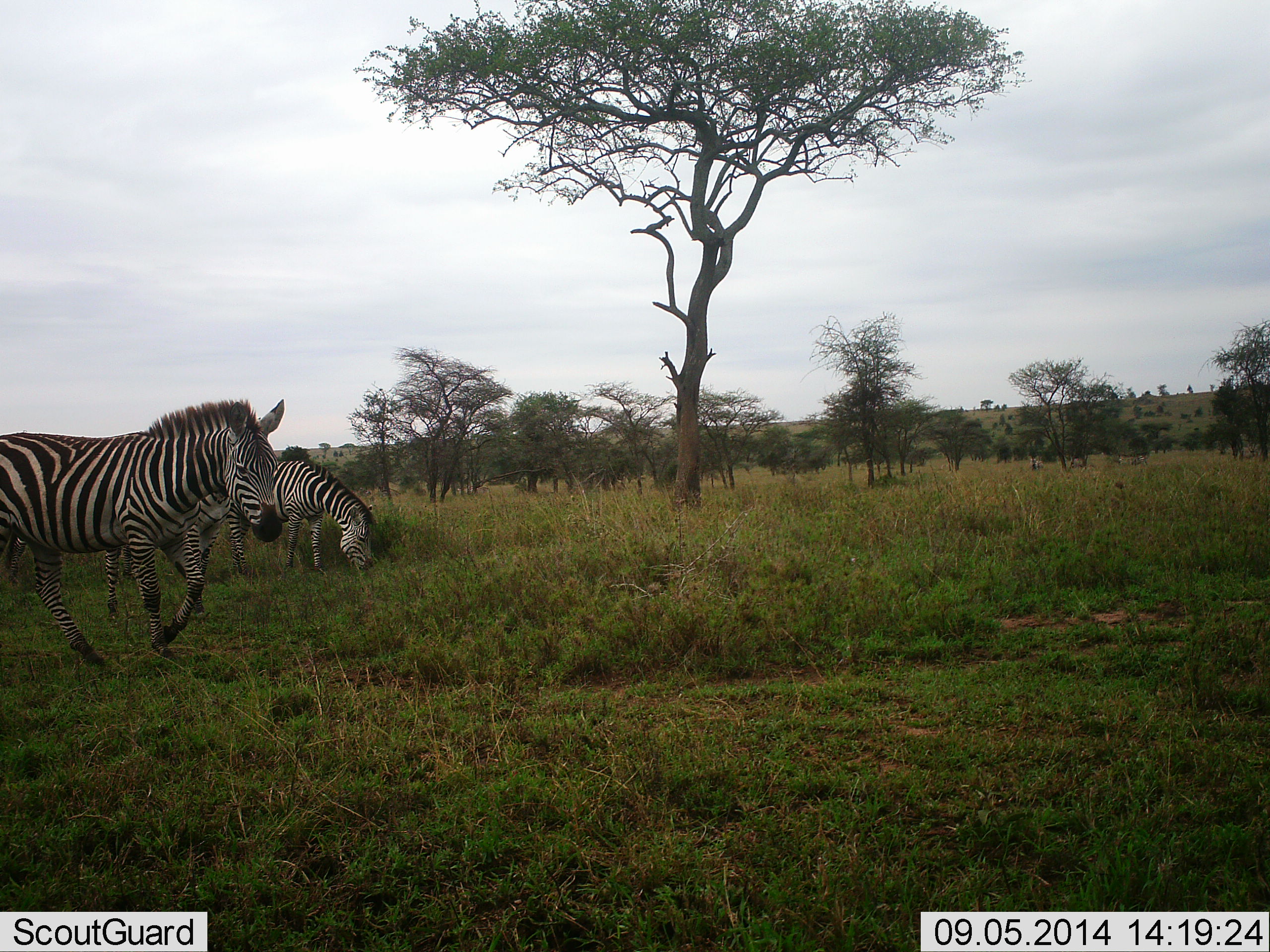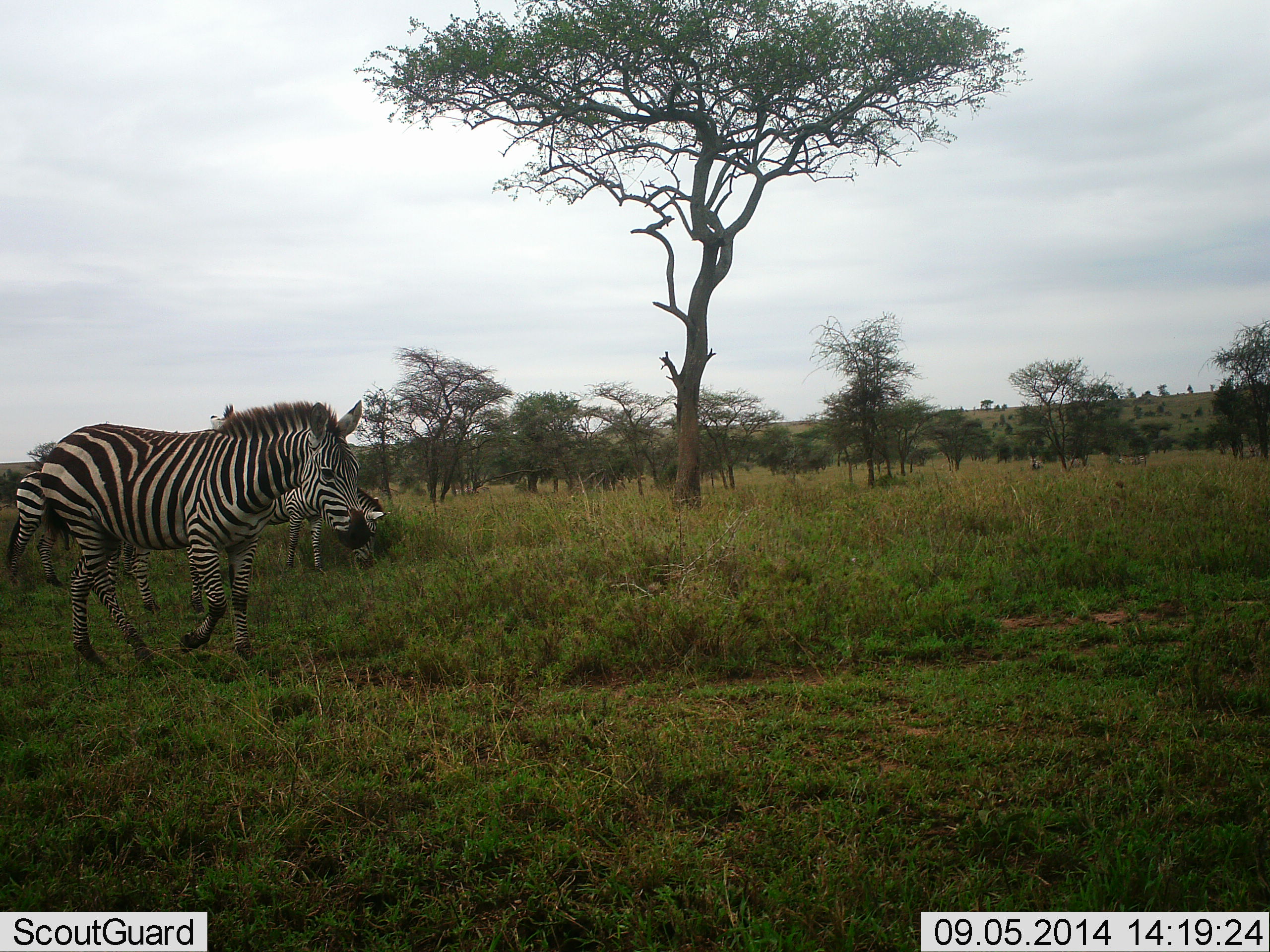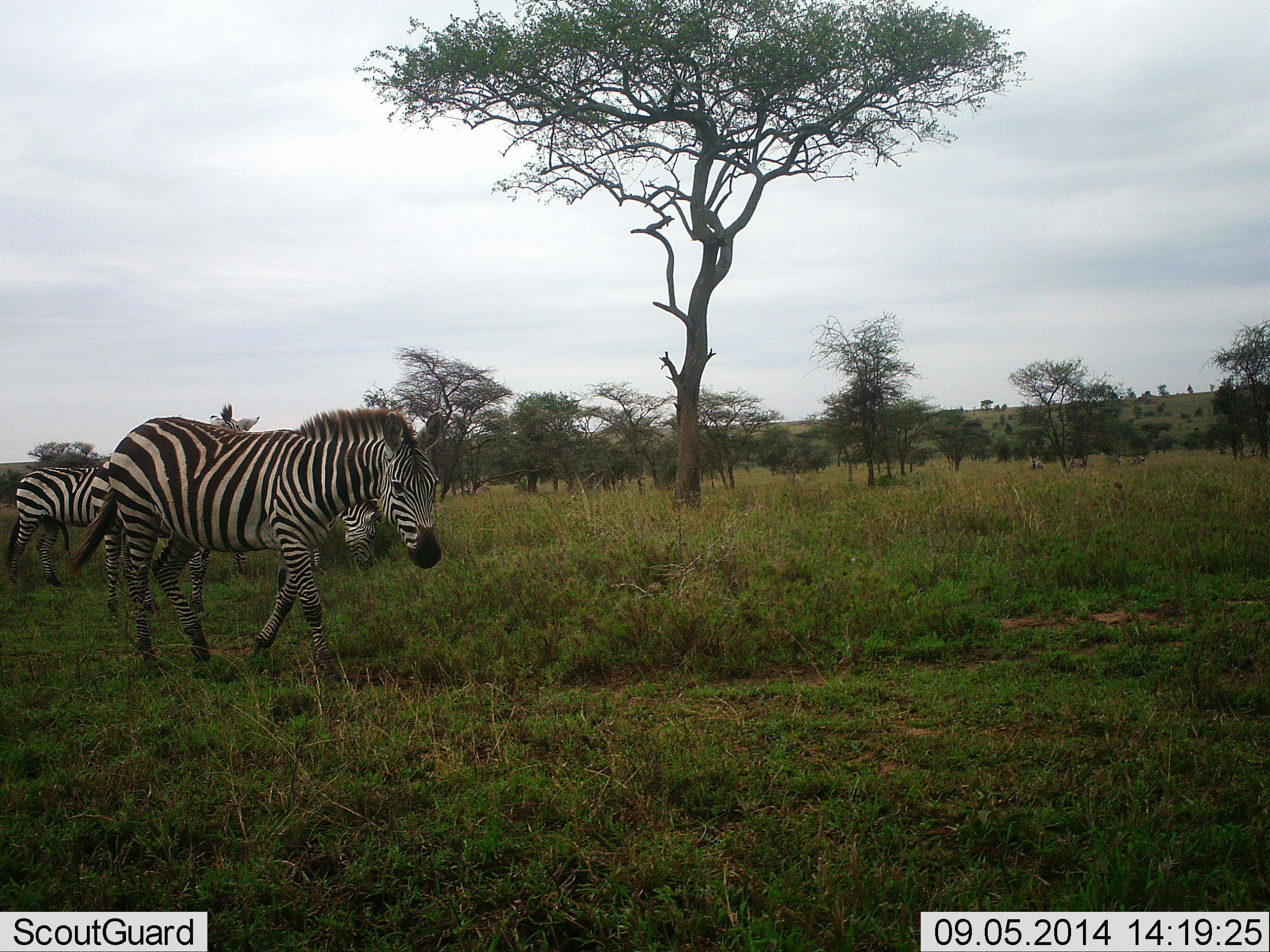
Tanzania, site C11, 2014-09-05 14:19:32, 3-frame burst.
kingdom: Animalia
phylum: Chordata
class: Mammalia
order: Perissodactyla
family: Equidae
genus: Equus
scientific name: Equus quagga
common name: plains zebra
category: zebra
Zebra (plains zebra) (Equus quagga), count 3. Behavior (volunteer vote fractions): standing 30%, resting 10%, moving 100%, interacting 0%. Young present (vote fraction): 0%. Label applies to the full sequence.